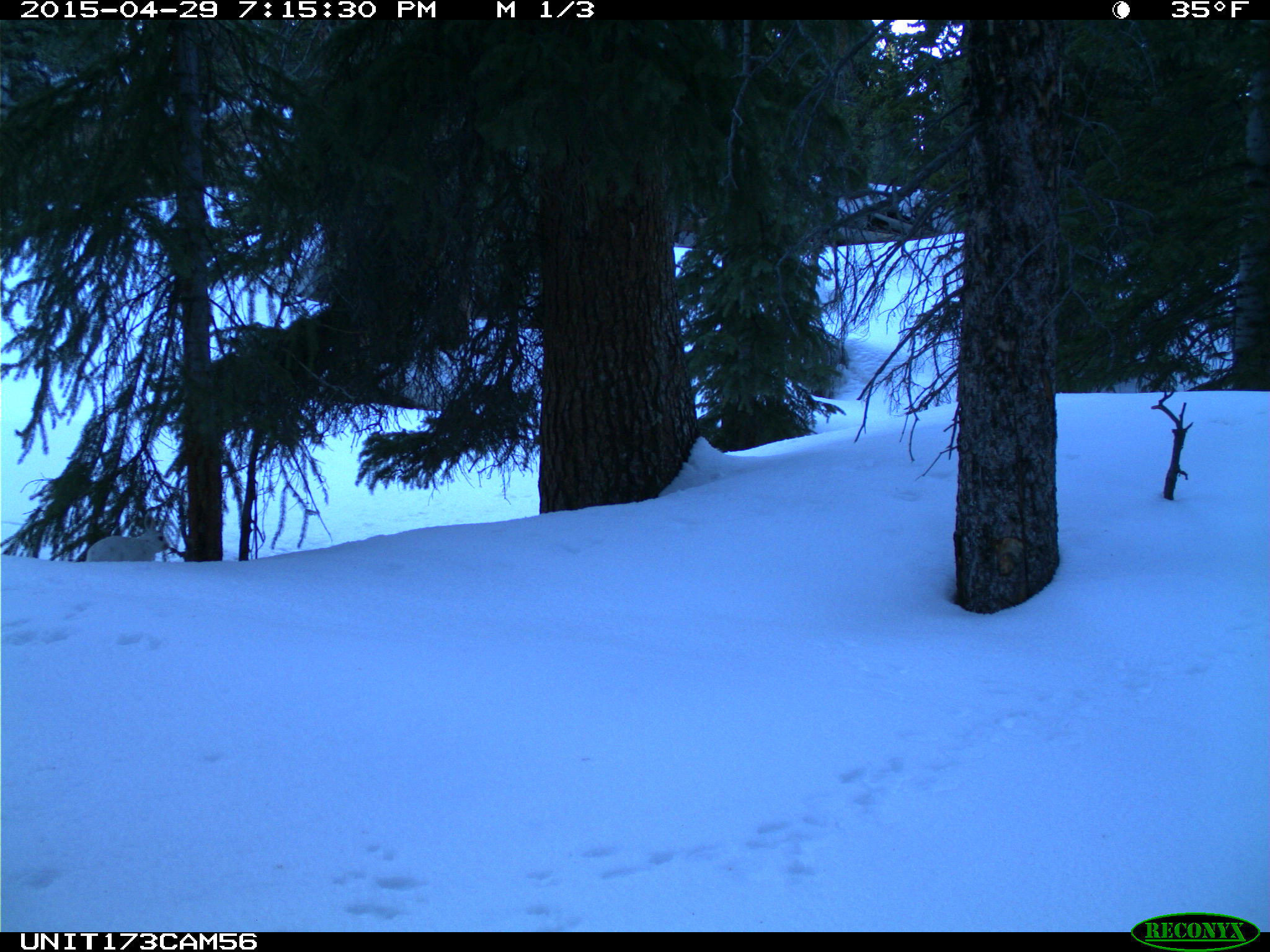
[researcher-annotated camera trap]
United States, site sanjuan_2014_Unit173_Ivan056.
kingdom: Animalia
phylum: Chordata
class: Mammalia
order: Lagomorpha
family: Leporidae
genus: Lepus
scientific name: Lepus americanus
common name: snowshoe hare